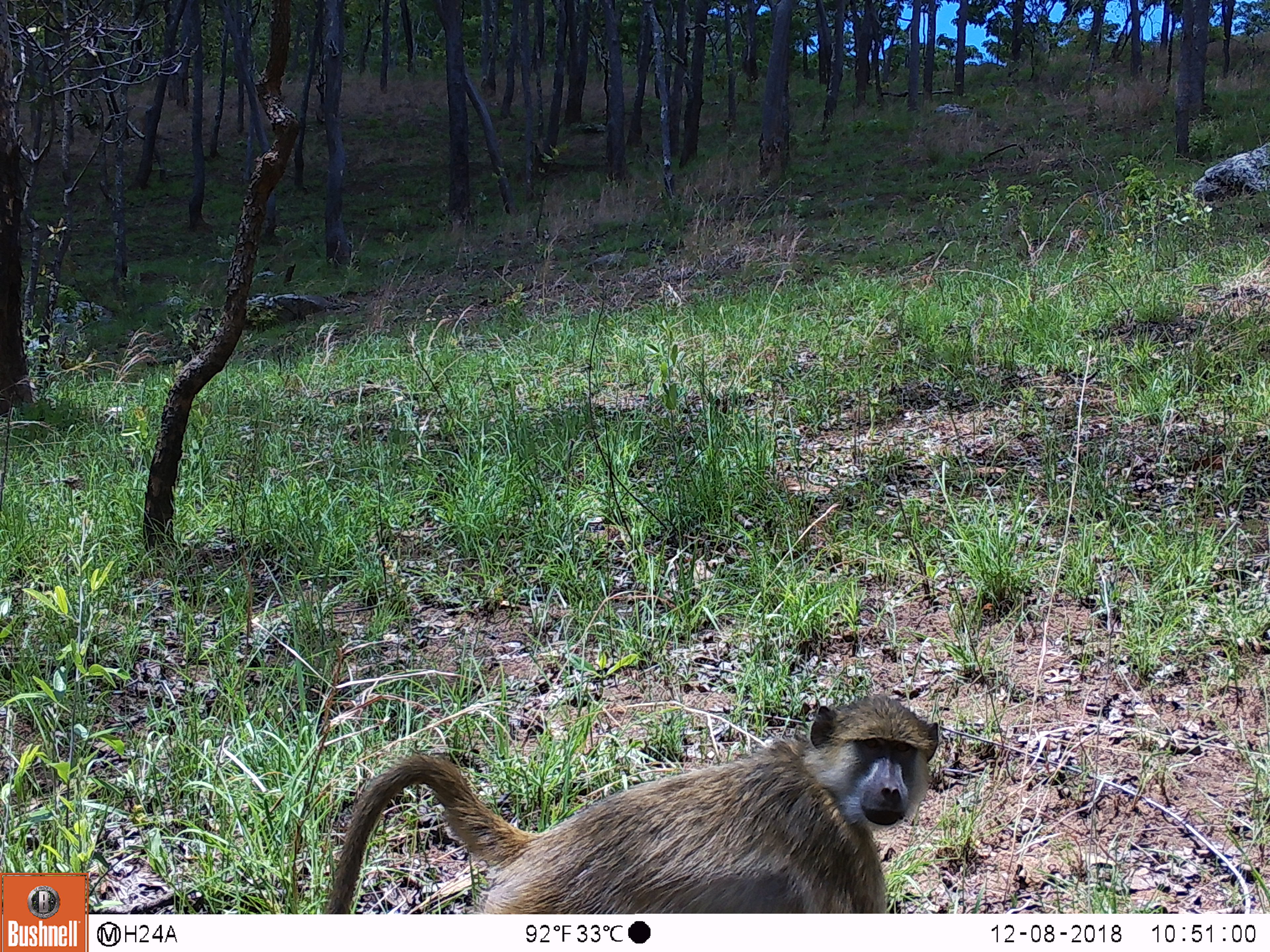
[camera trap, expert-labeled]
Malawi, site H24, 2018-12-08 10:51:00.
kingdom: Animalia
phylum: Chordata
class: Mammalia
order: Primates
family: Cercopithecidae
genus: Papio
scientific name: Papio cynocephalus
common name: yellow baboon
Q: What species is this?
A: Yellow baboon (Papio cynocephalus).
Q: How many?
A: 1.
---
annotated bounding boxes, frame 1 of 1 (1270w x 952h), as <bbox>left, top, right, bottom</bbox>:
yellow baboon: <bbox>314, 698, 951, 909</bbox>